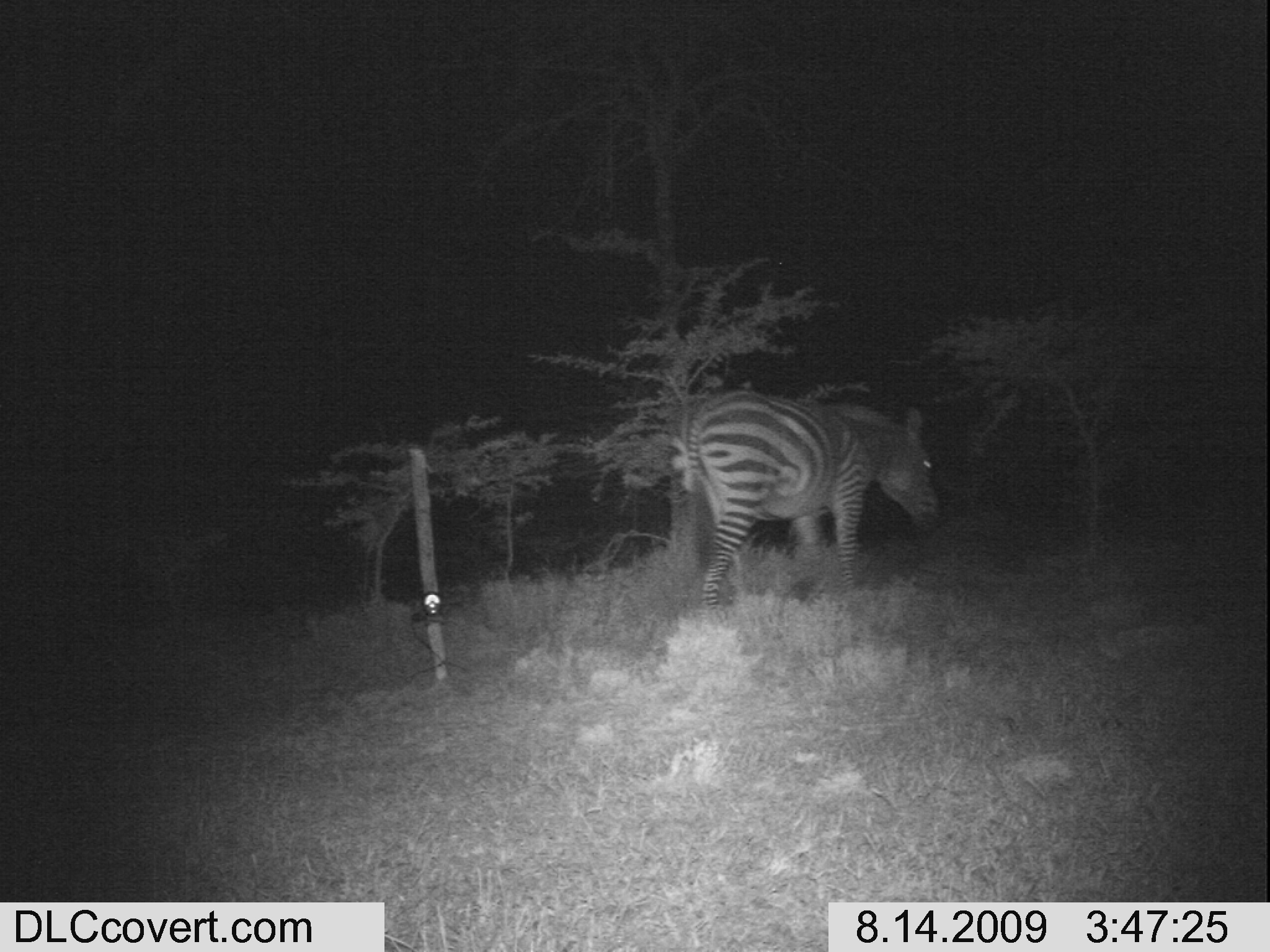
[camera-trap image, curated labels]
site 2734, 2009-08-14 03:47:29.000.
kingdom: Animalia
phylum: Chordata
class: Mammalia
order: Perissodactyla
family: Equidae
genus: Equus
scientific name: Equus quagga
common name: plains zebra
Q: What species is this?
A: Equus quagga (plains zebra).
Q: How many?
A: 1.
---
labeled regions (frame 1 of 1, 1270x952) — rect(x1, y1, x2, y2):
equus quagga: rect(680, 384, 940, 616)